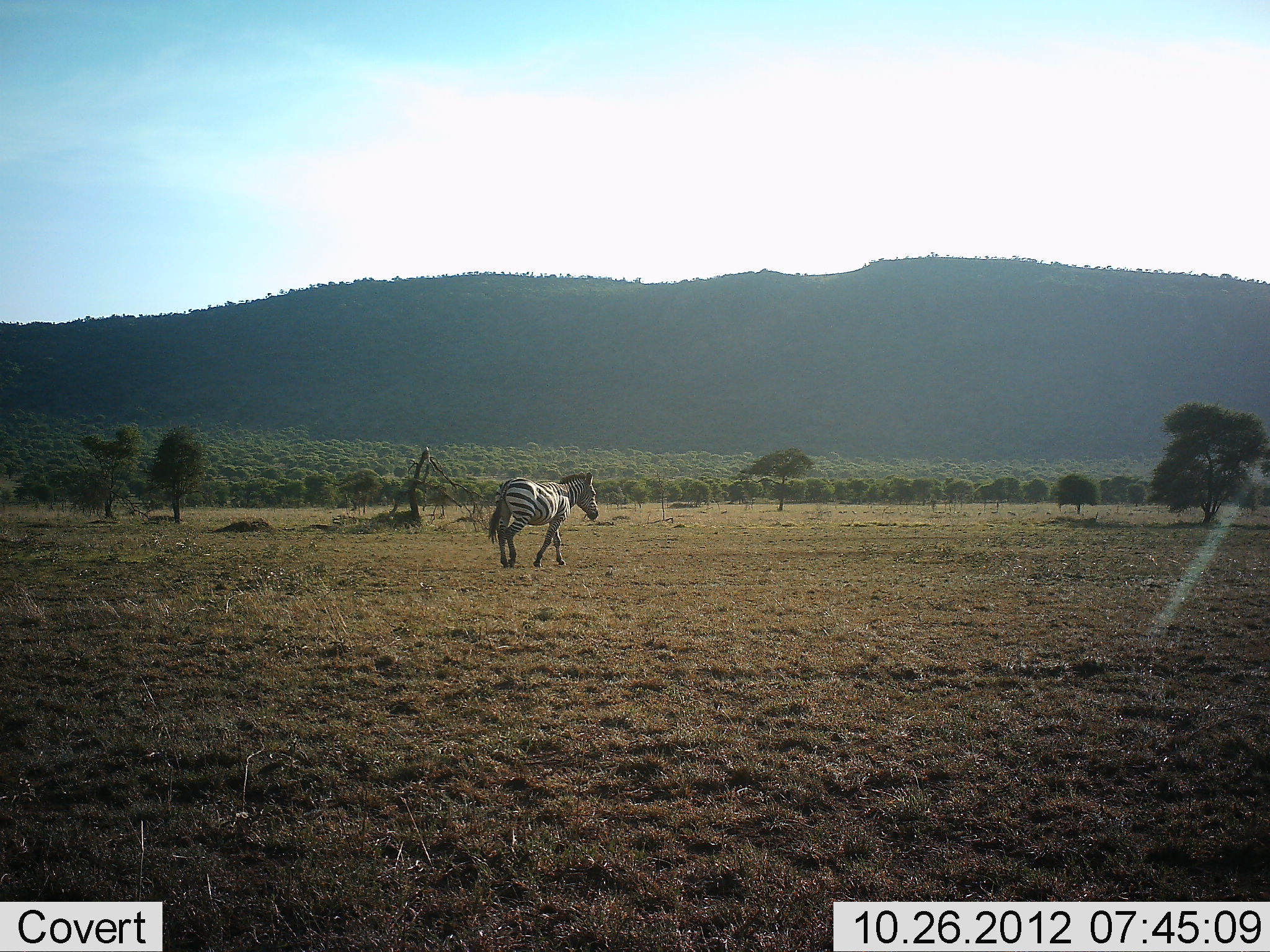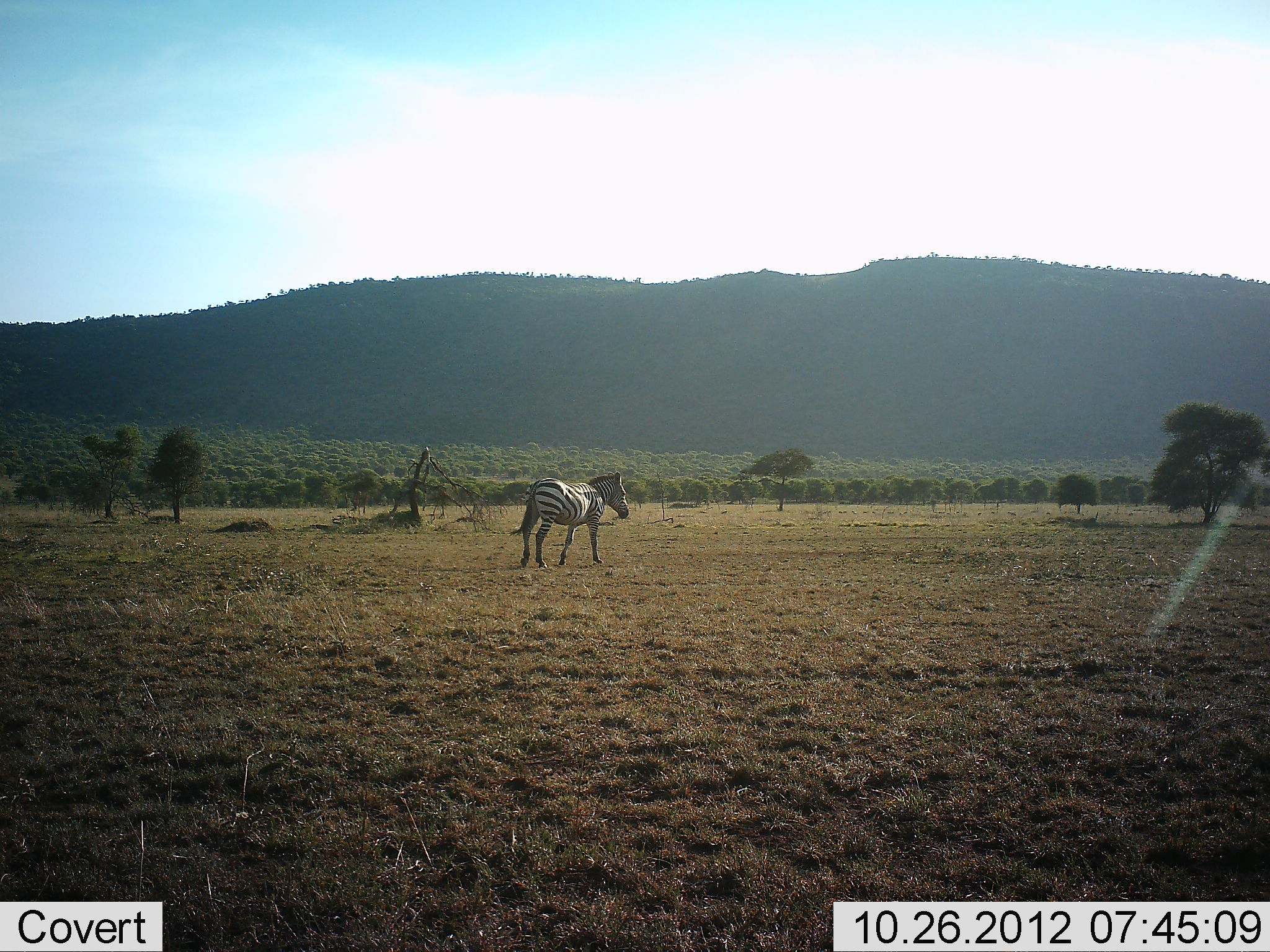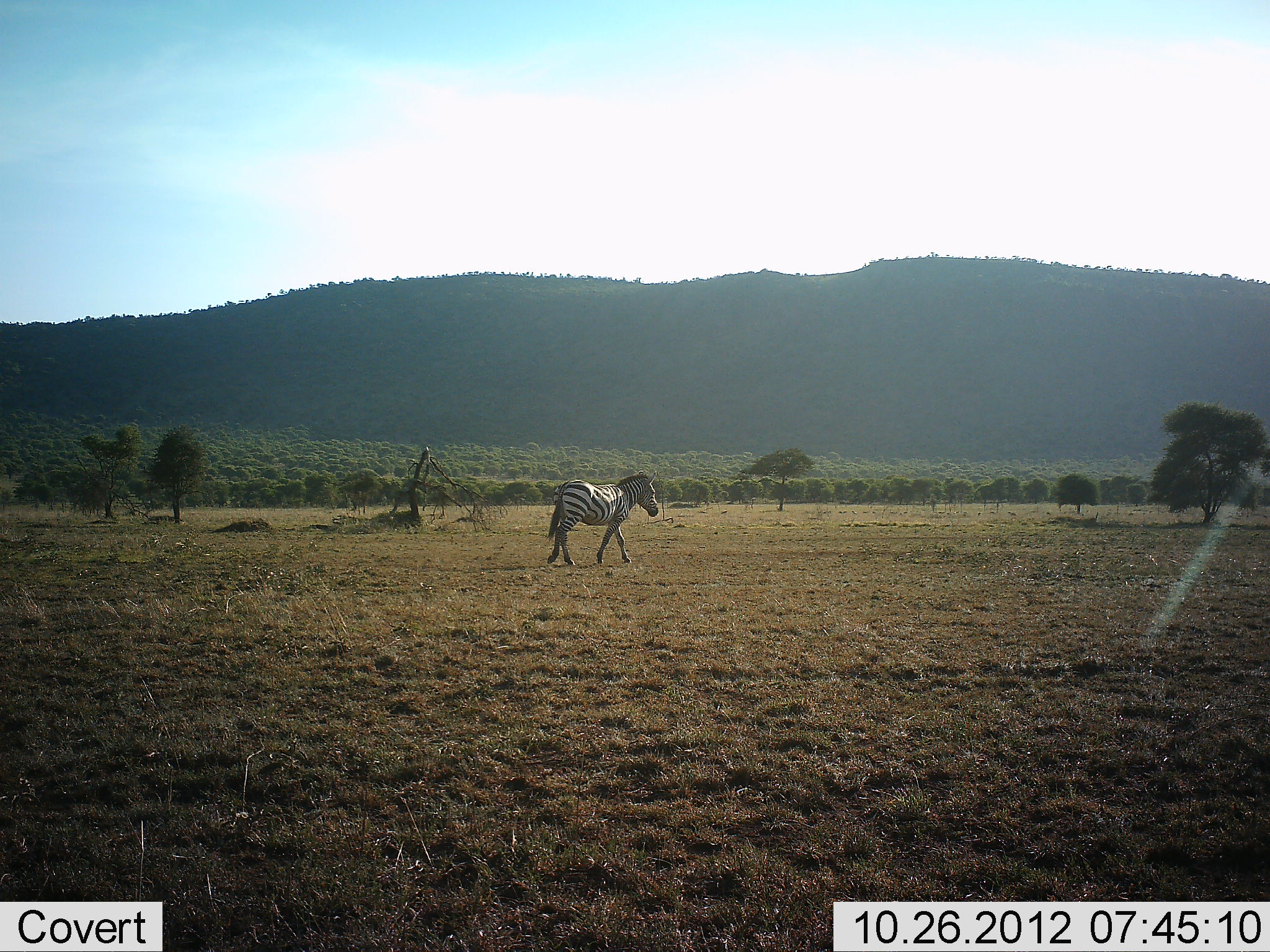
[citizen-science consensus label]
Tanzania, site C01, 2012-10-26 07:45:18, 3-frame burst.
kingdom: Animalia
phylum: Chordata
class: Mammalia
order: Perissodactyla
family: Equidae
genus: Equus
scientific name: Equus quagga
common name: plains zebra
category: zebra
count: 1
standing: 0%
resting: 0%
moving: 100%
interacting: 0%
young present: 0%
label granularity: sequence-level